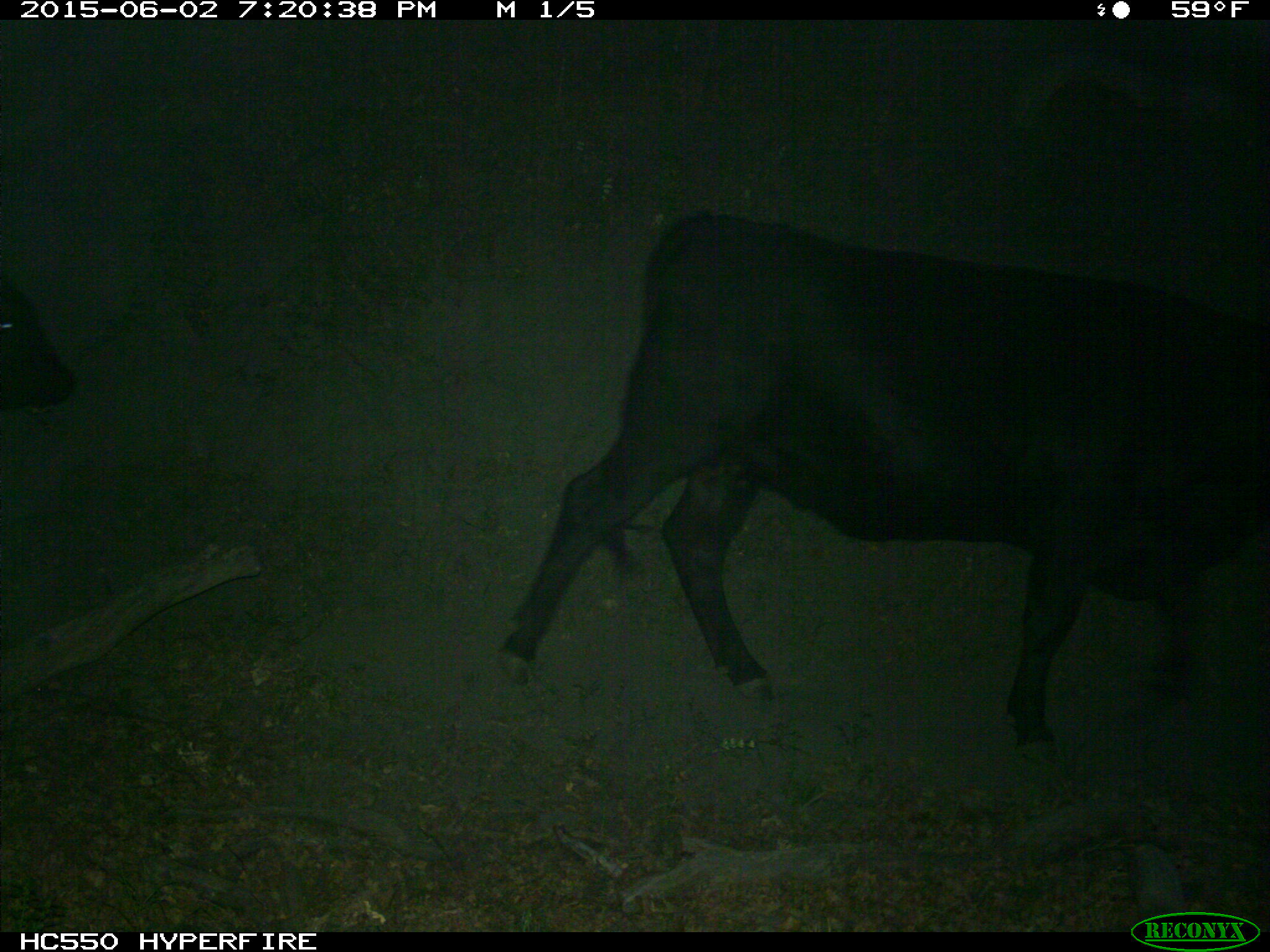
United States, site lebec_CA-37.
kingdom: Animalia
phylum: Chordata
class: Mammalia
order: Artiodactyla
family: Bovidae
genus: Bos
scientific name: Bos taurus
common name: domestic cow